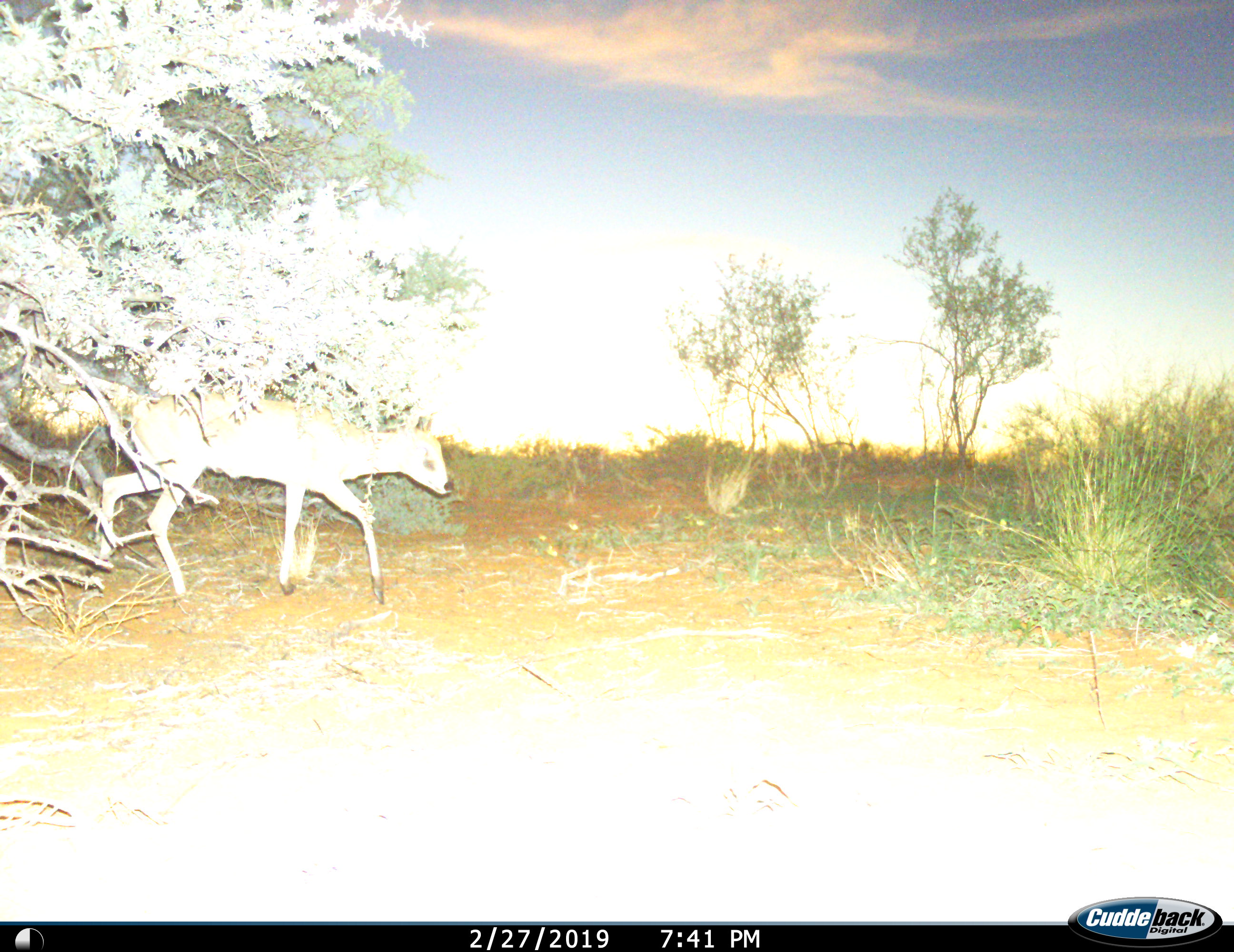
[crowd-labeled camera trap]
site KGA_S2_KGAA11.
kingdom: Animalia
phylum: Chordata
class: Mammalia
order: Artiodactyla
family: Bovidae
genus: Sylvicapra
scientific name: Sylvicapra grimmia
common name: common duiker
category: duikercommongrey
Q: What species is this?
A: Duikercommongrey (common duiker) (Sylvicapra grimmia).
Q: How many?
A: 1.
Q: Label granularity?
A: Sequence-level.